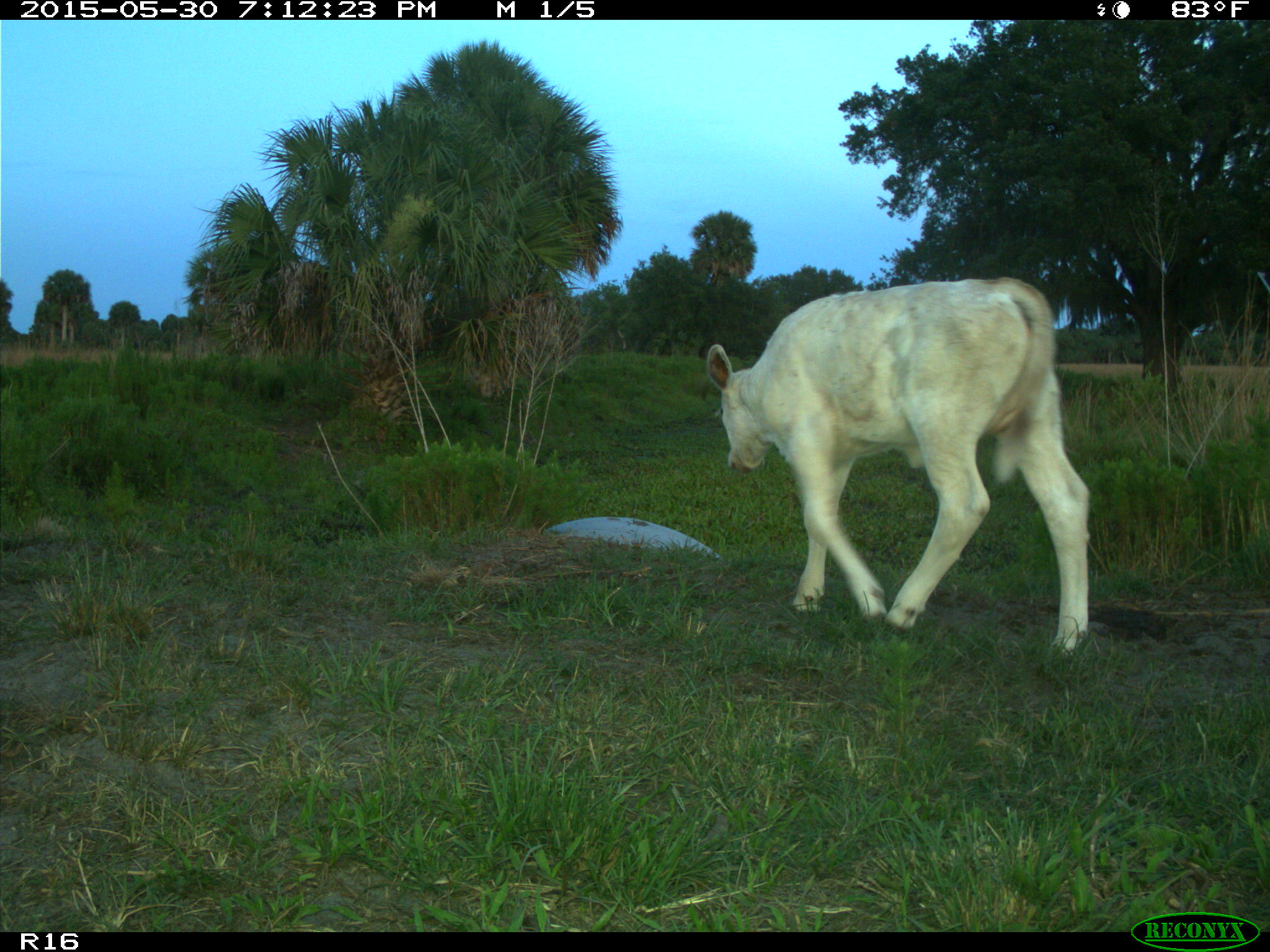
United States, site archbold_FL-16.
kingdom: Animalia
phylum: Chordata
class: Mammalia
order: Artiodactyla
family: Bovidae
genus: Bos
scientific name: Bos taurus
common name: domestic cow